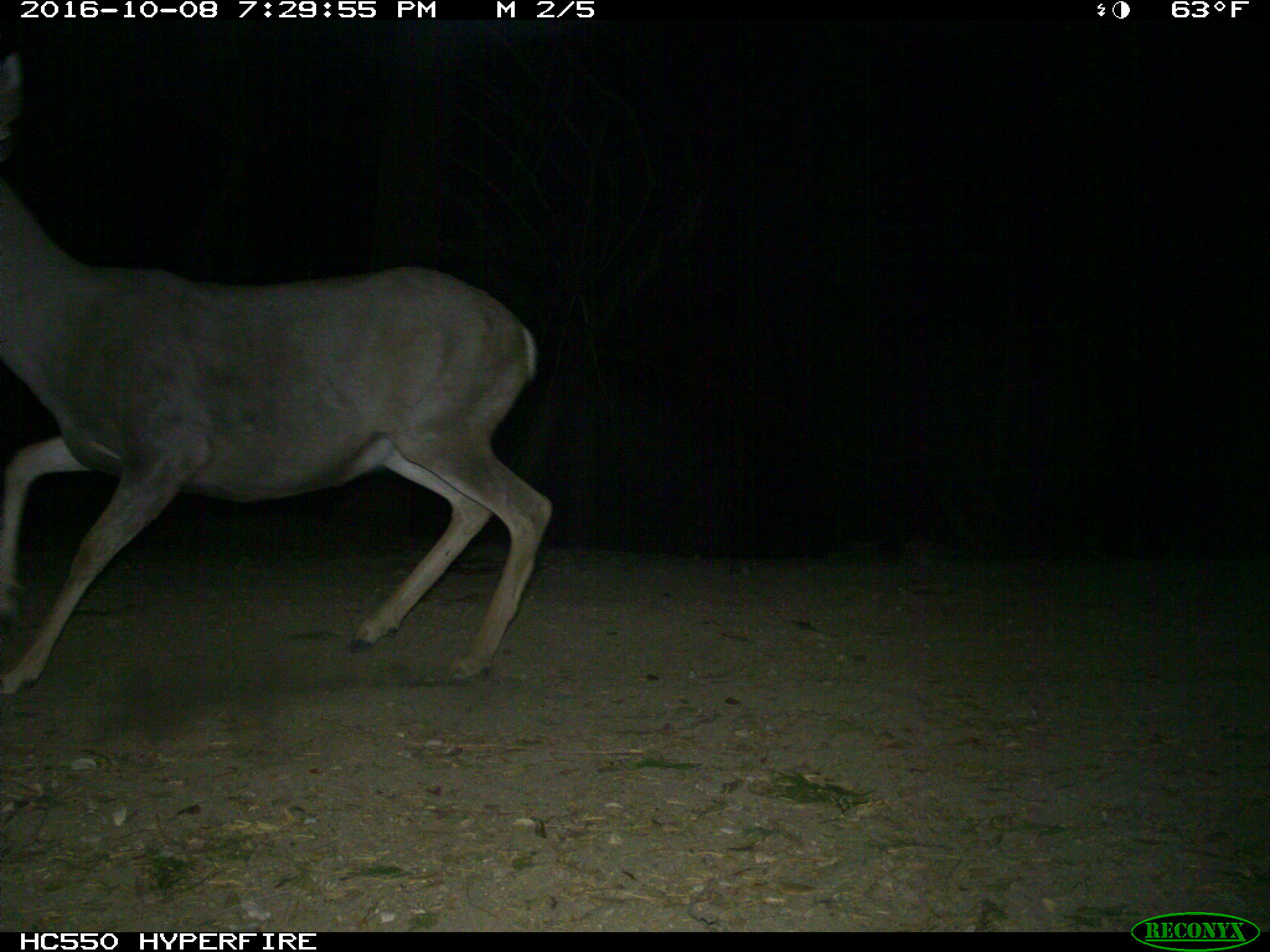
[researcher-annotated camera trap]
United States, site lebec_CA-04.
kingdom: Animalia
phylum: Chordata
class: Mammalia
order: Artiodactyla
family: Cervidae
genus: Odocoileus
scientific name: Odocoileus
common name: deer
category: unidentified deer